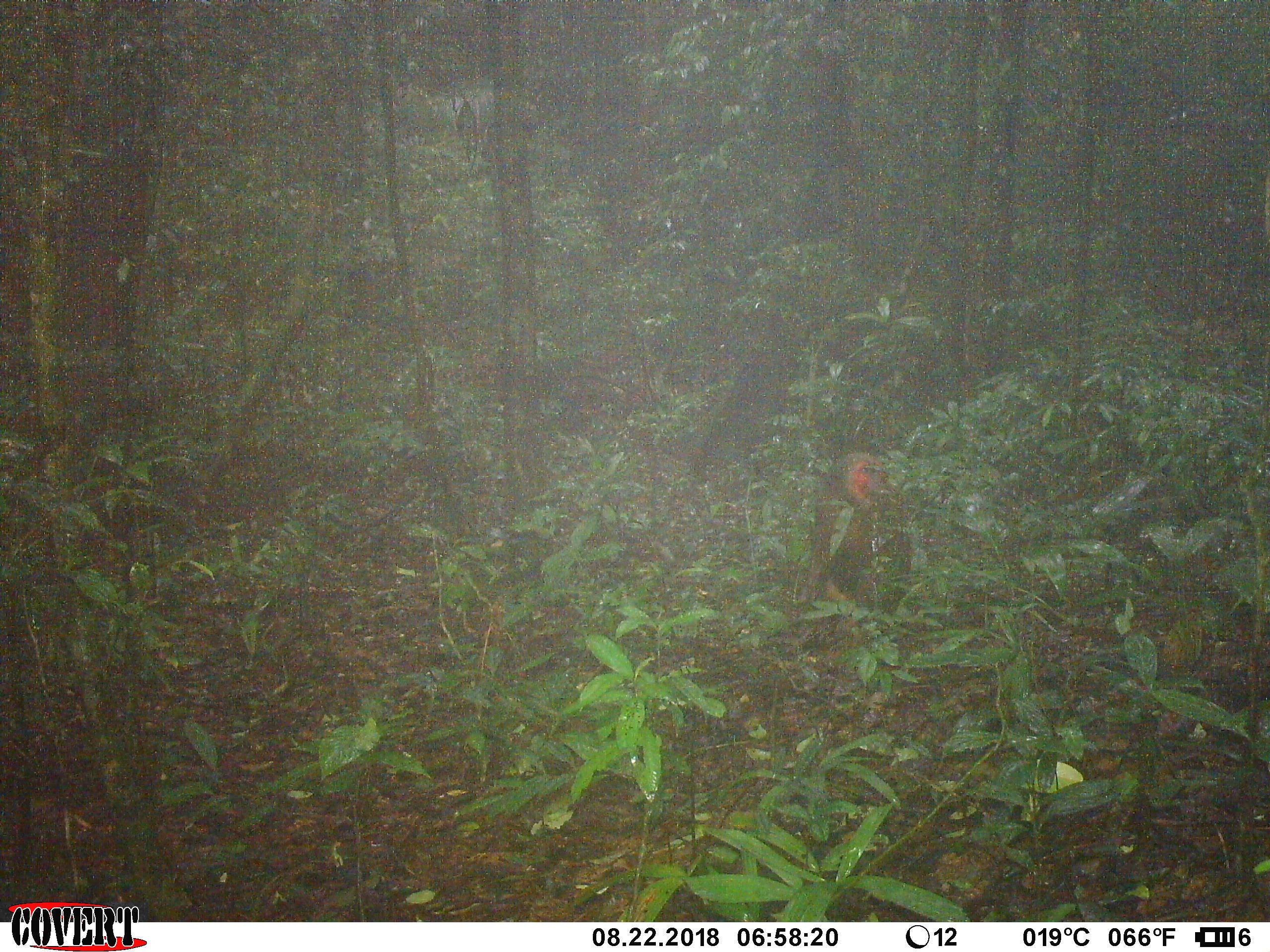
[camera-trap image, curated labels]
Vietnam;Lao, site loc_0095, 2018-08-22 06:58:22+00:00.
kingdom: Animalia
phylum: Chordata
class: Mammalia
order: Primates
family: Cercopithecidae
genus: Macaca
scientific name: Macaca arctoides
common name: stump-tailed macaque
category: stump tailed macaque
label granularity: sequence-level